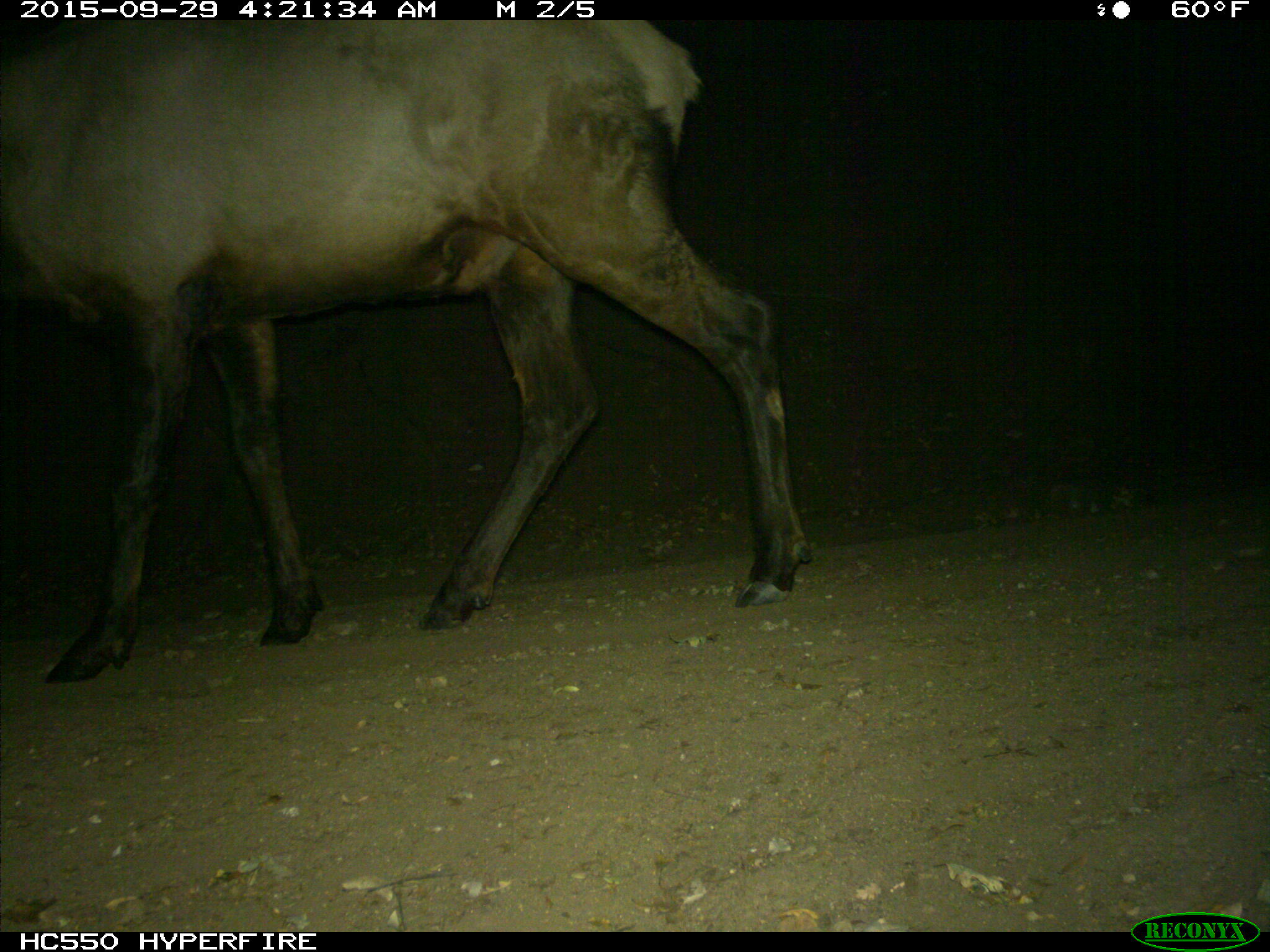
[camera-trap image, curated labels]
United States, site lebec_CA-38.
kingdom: Animalia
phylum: Chordata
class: Mammalia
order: Artiodactyla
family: Cervidae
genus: Cervus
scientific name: Cervus canadensis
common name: elk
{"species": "Cervus canadensis (elk)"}